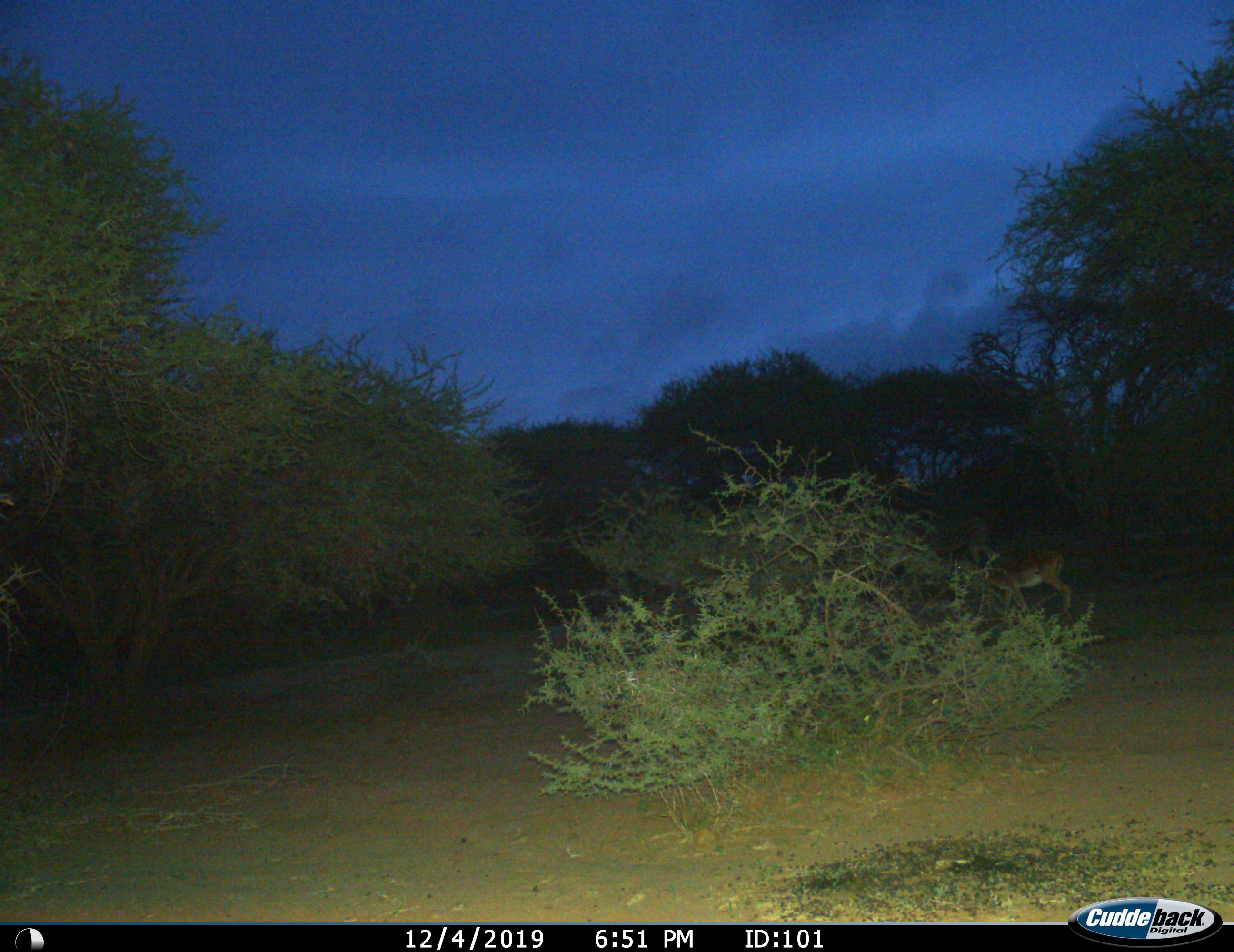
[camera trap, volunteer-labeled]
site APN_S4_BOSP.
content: unidentified animal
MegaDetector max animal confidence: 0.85